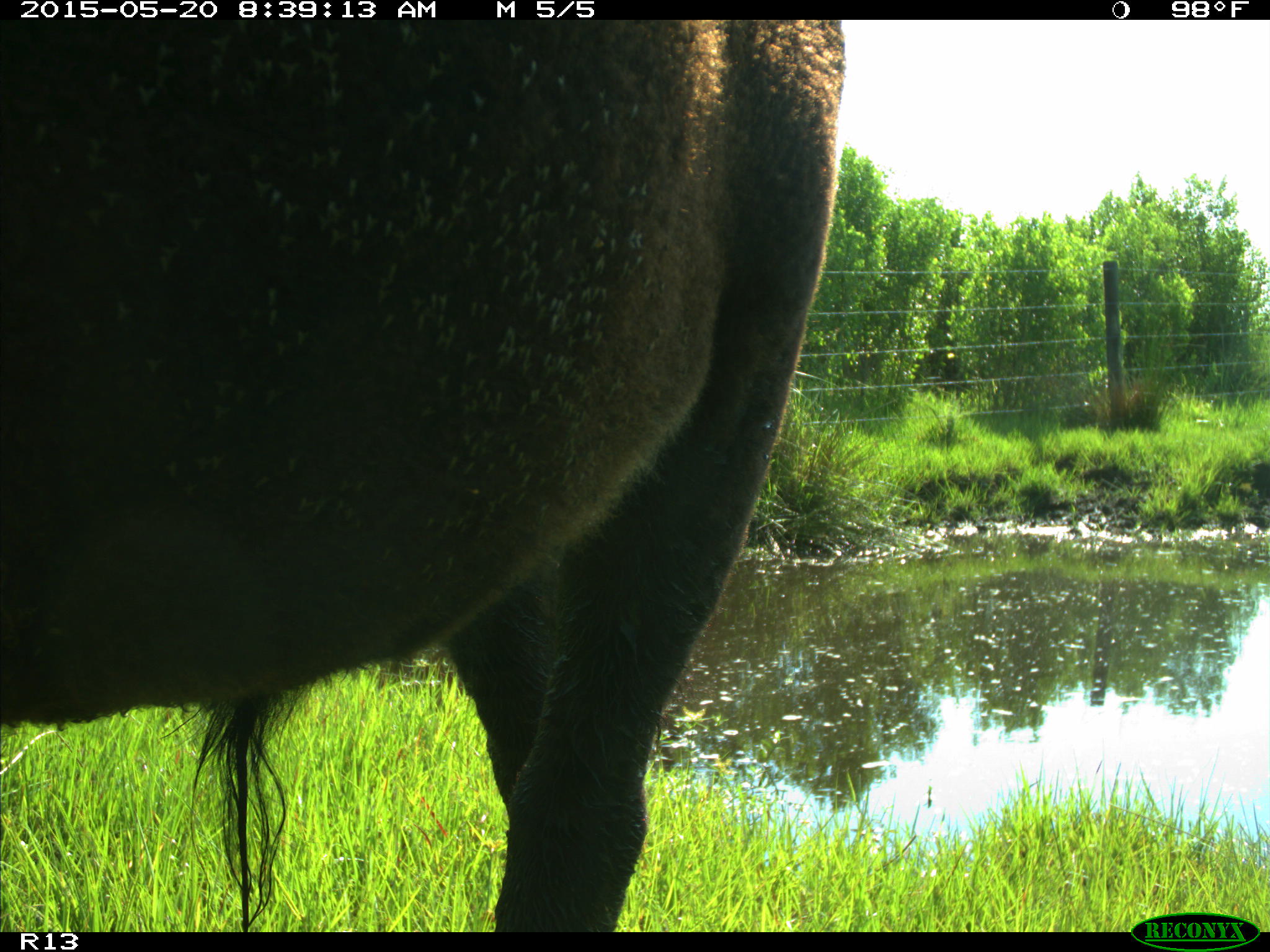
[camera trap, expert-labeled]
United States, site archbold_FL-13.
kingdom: Animalia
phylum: Chordata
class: Mammalia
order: Artiodactyla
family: Bovidae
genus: Bos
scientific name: Bos taurus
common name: domestic cow